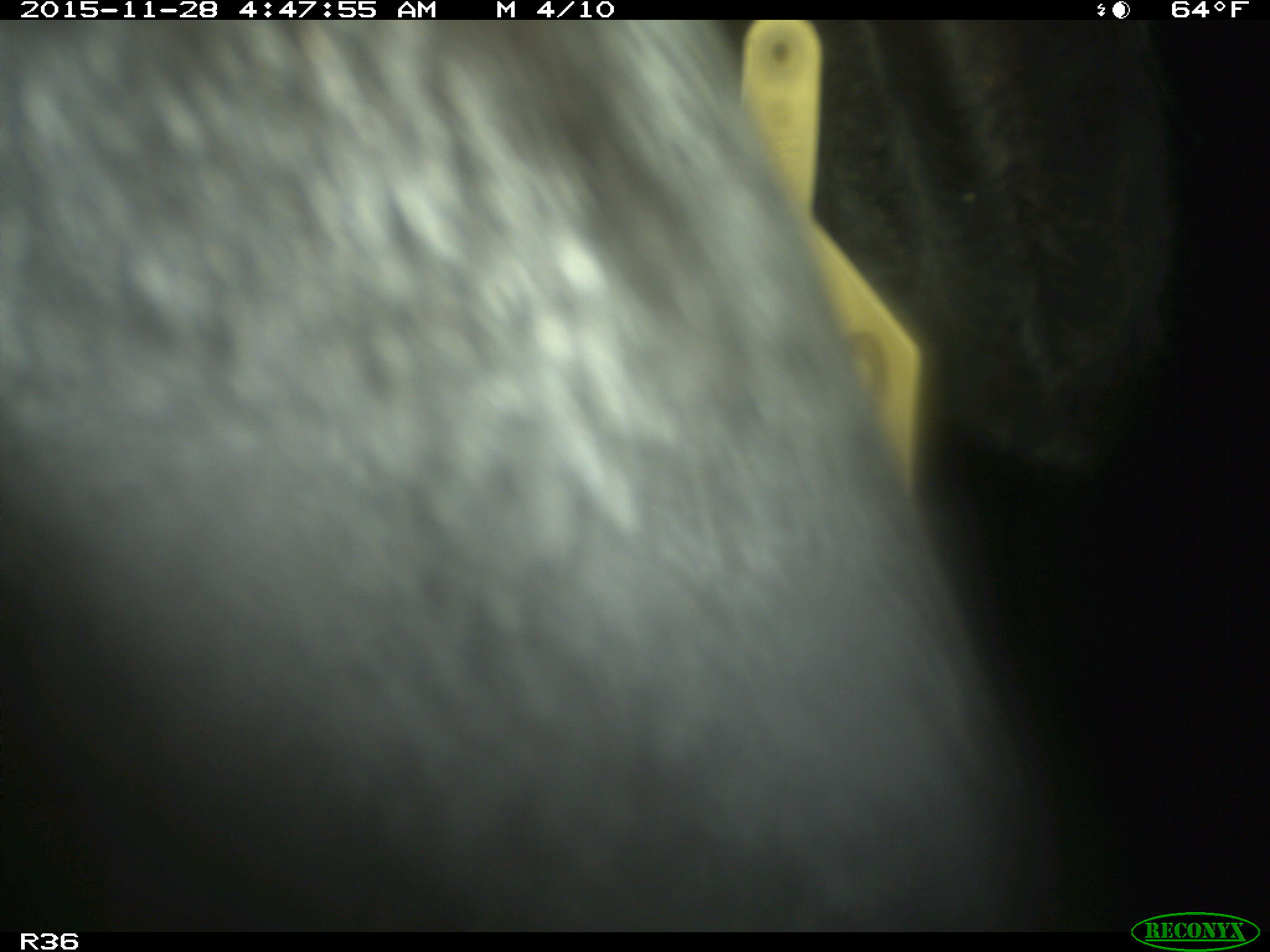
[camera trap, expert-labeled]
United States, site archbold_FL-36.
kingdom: Animalia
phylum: Chordata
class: Mammalia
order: Artiodactyla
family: Bovidae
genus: Bos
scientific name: Bos taurus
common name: domestic cow